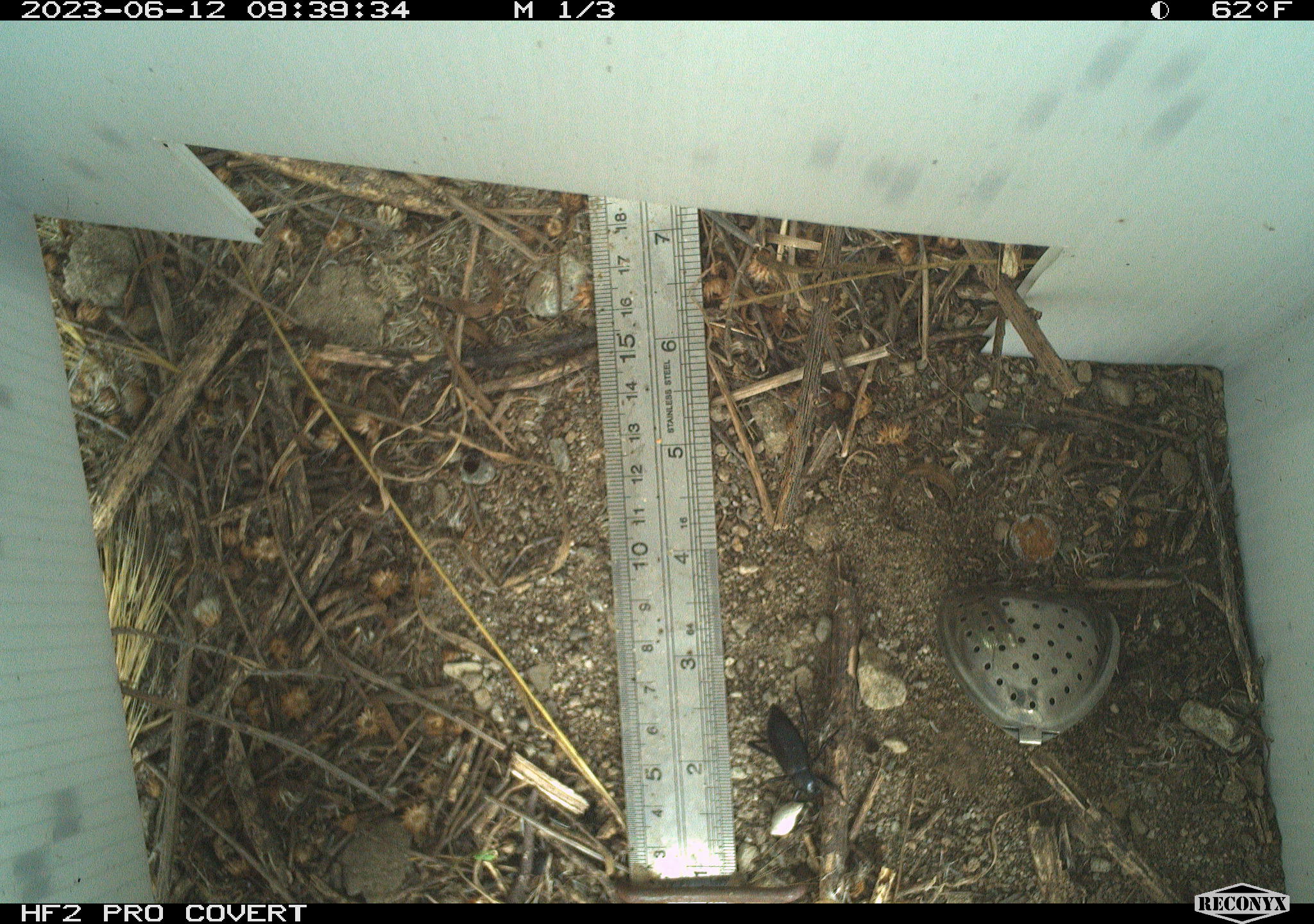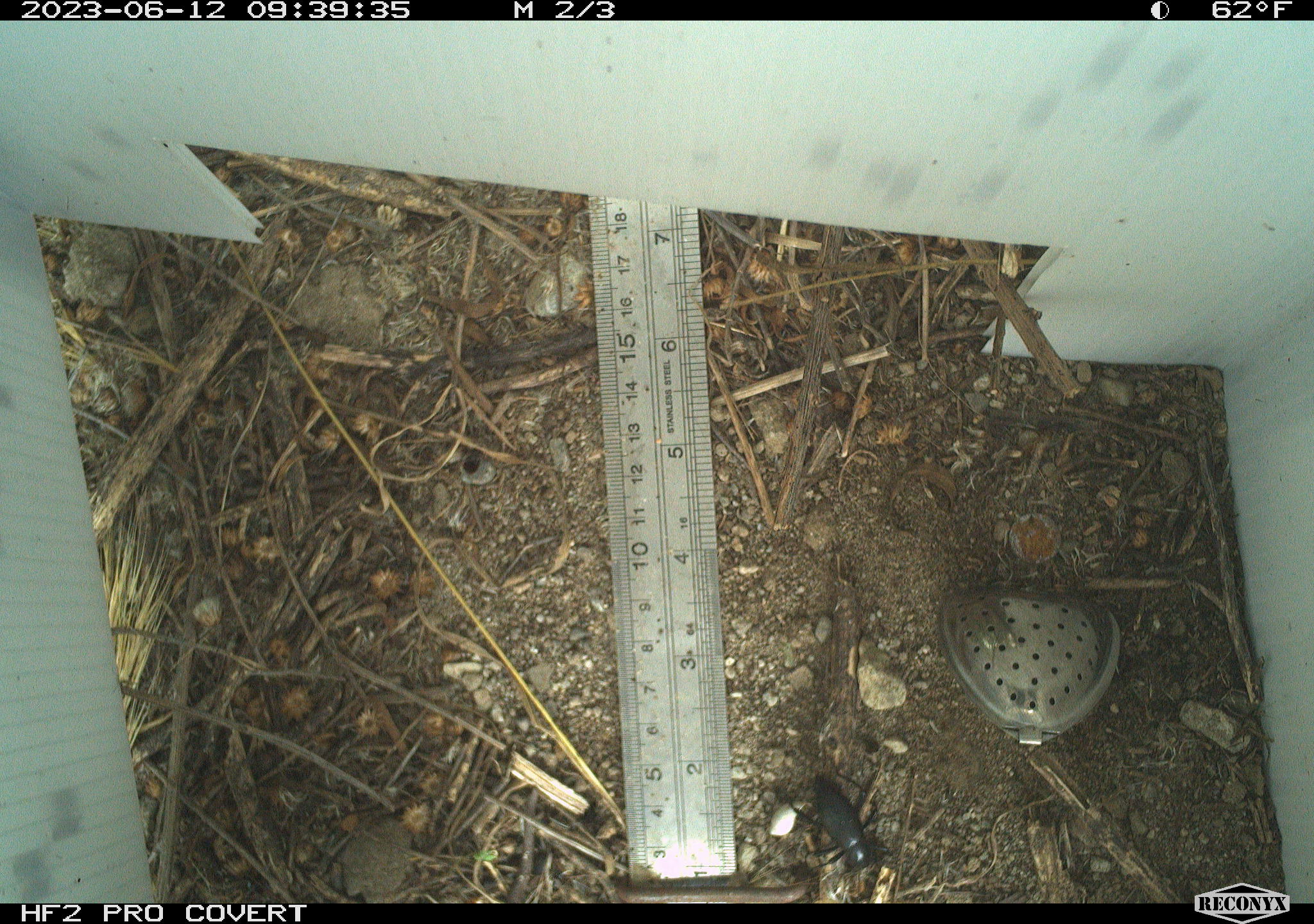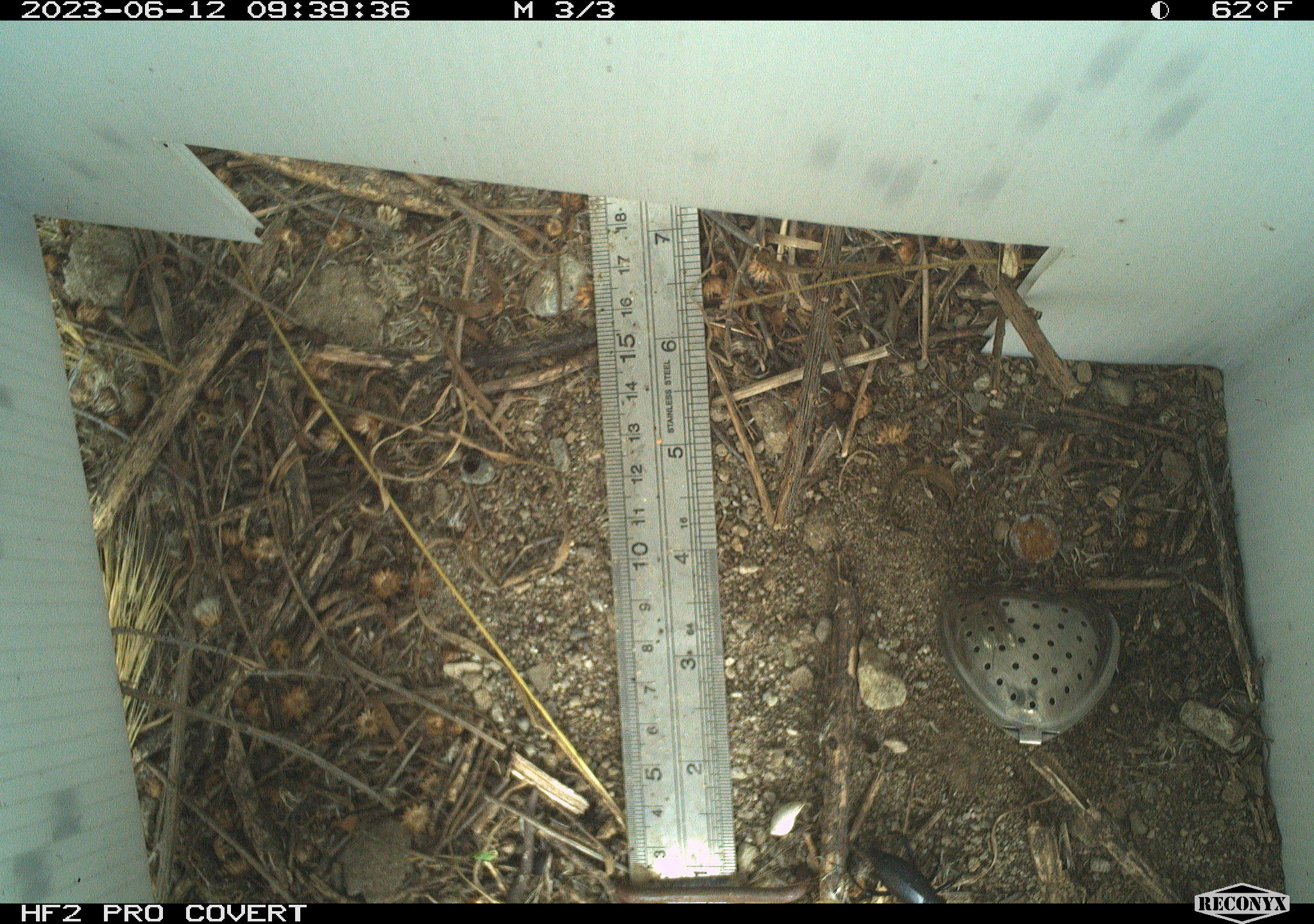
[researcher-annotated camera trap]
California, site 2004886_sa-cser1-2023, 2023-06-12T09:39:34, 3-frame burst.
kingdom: Animalia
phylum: Arthropoda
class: Insecta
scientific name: Insecta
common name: insect